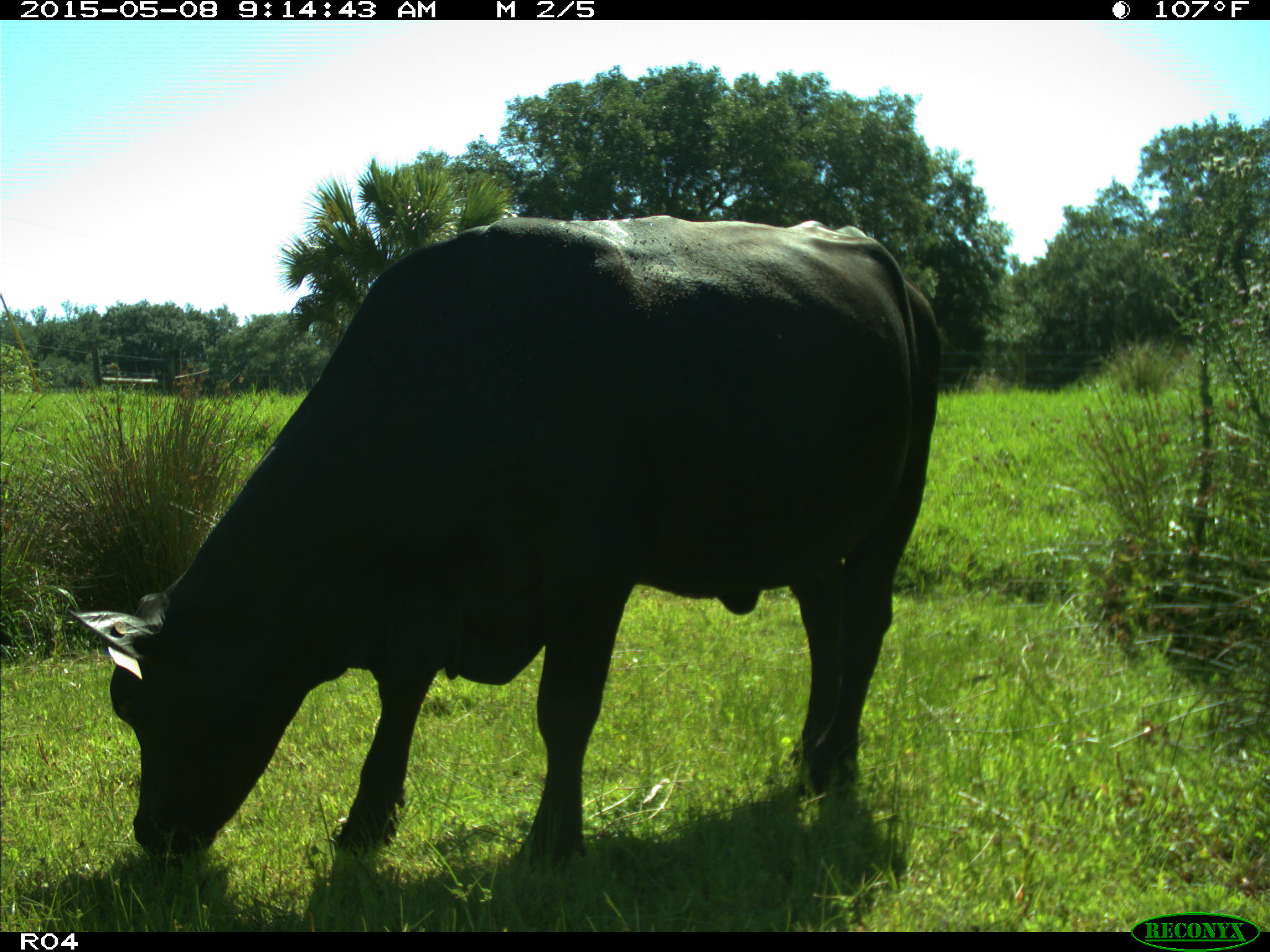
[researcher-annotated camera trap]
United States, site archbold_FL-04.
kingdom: Animalia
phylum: Chordata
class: Mammalia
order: Artiodactyla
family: Bovidae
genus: Bos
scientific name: Bos taurus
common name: domestic cow